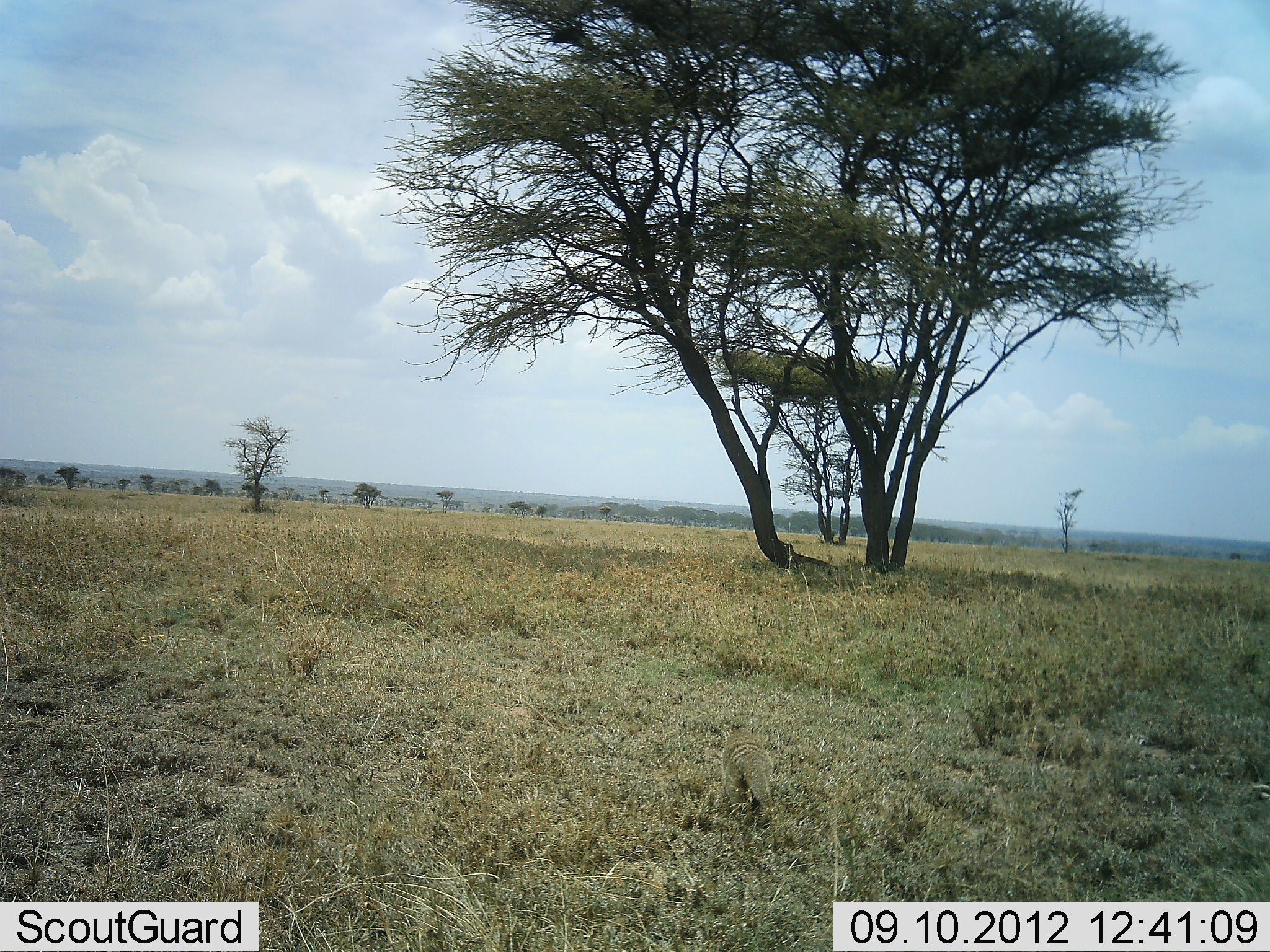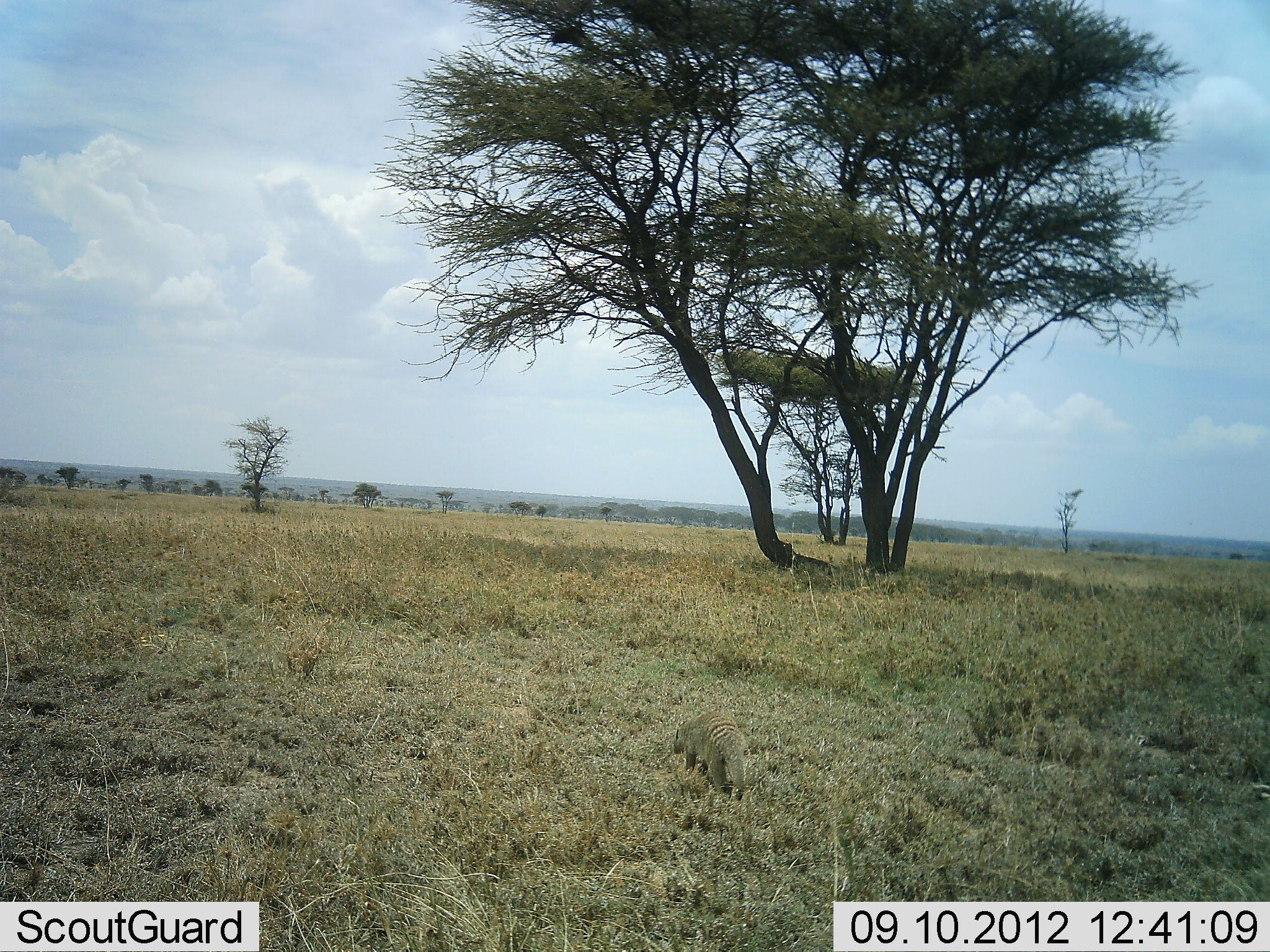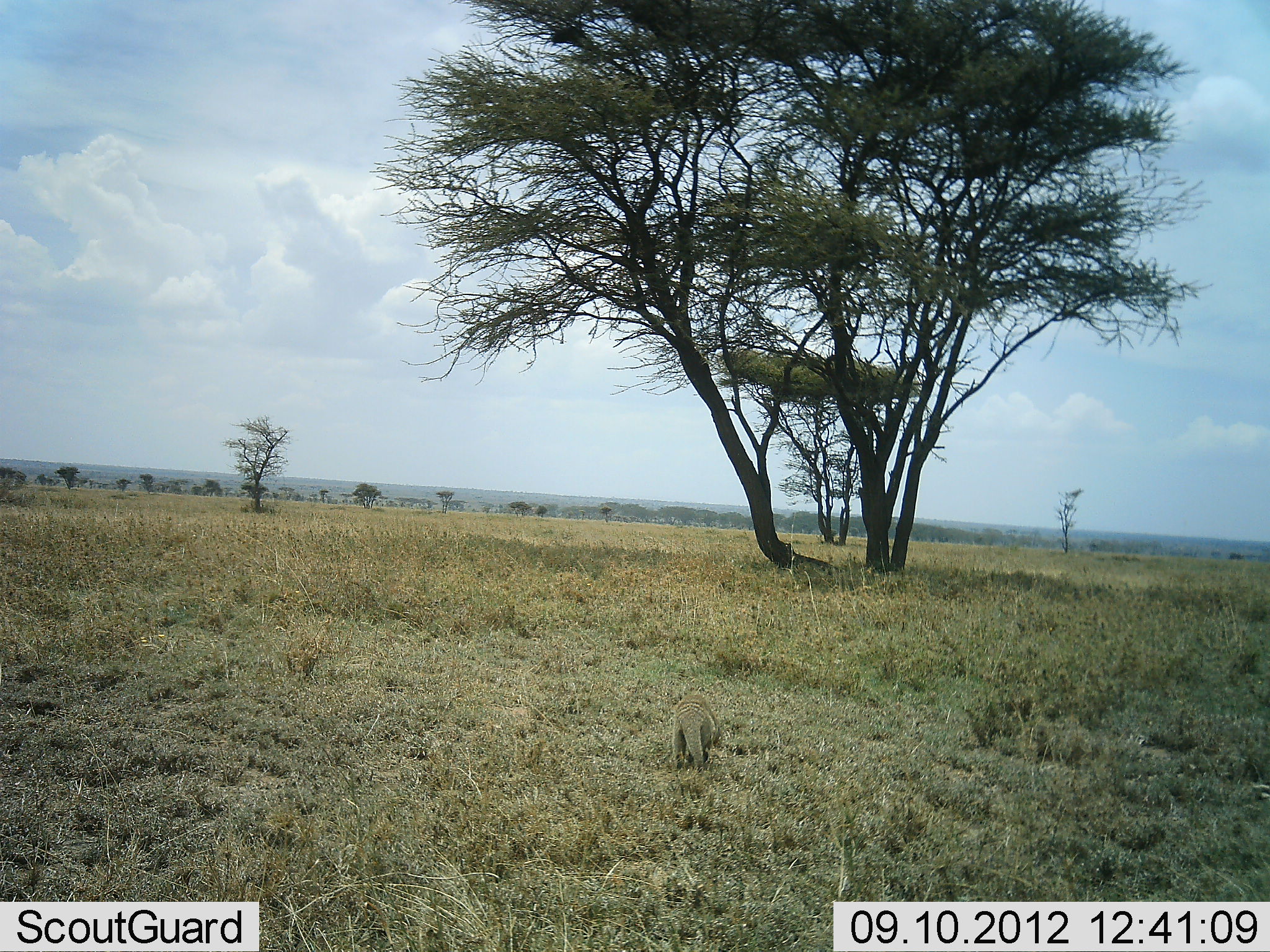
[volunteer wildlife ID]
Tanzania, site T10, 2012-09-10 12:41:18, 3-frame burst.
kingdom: Animalia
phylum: Chordata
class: Mammalia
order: Carnivora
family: Herpestidae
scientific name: Herpestidae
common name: mongoose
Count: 1.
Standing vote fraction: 10%.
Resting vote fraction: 0%.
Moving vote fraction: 100%.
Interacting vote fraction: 0%.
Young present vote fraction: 0%.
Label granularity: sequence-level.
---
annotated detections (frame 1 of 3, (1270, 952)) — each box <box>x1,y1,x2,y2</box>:
animal: <box>717,730,781,834</box>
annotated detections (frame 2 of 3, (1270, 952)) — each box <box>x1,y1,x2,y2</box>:
animal: <box>672,709,752,802</box>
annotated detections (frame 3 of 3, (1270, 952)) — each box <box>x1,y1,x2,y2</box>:
animal: <box>669,692,723,773</box>